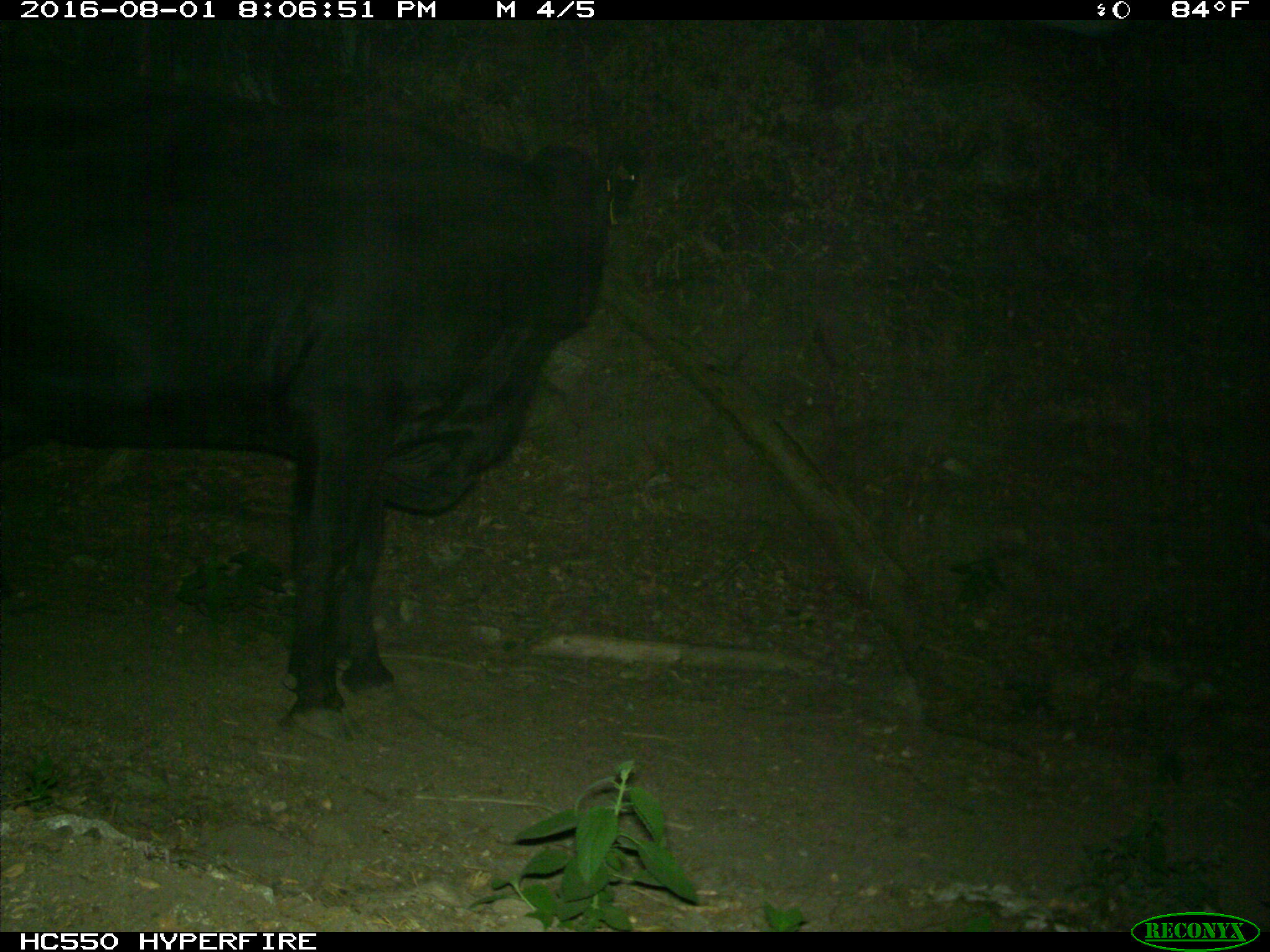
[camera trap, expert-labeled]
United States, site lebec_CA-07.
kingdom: Animalia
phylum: Chordata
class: Mammalia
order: Artiodactyla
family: Bovidae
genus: Bos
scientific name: Bos taurus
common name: domestic cow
Bos taurus (domestic cow).